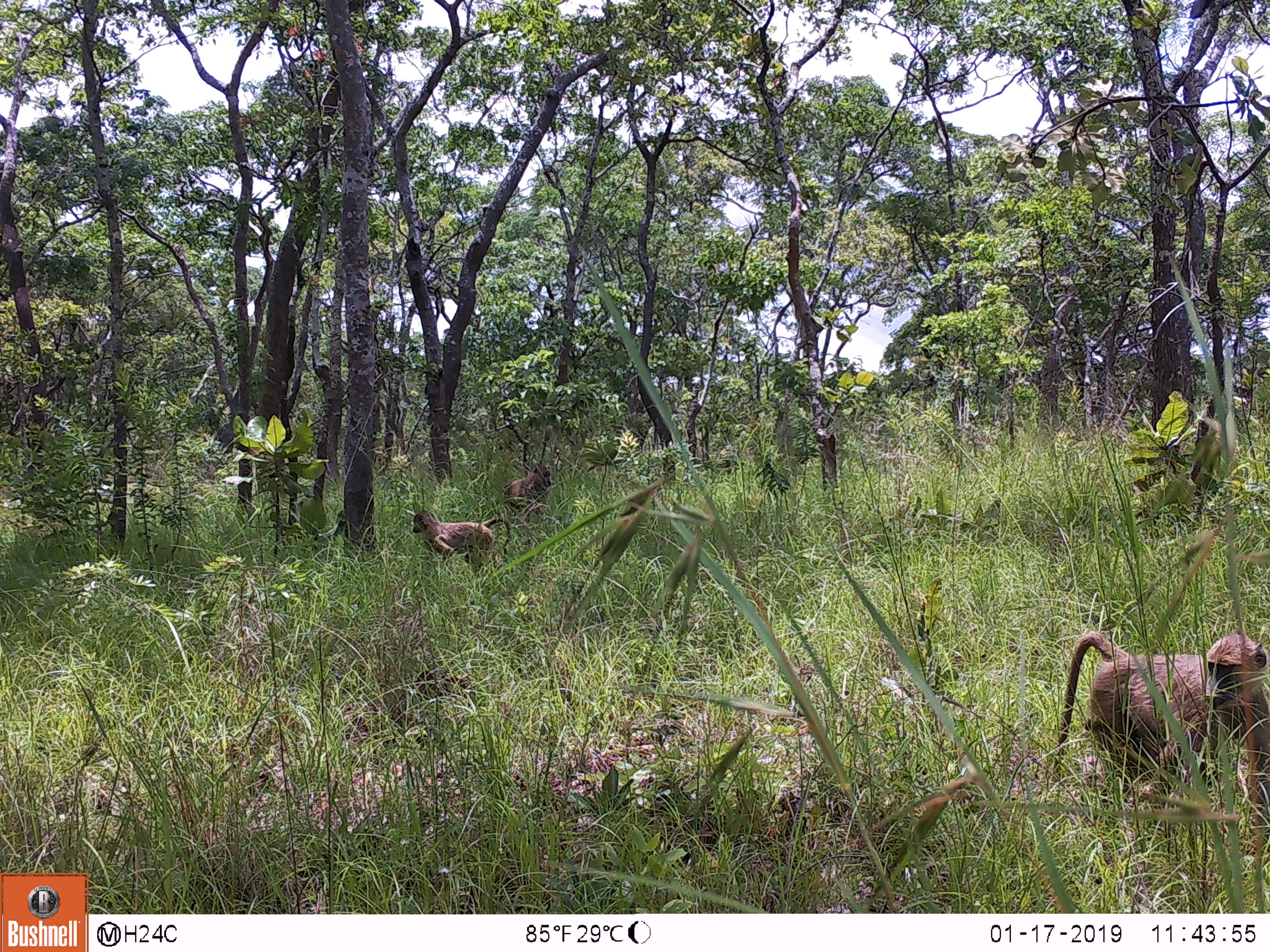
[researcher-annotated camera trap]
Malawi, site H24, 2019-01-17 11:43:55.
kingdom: Animalia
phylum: Chordata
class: Mammalia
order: Primates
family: Cercopithecidae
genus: Papio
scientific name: Papio cynocephalus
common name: yellow baboon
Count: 3.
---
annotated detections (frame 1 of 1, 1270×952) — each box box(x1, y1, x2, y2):
yellow baboon: box(1045, 621, 1262, 811); box(403, 508, 513, 570); box(504, 461, 553, 516)